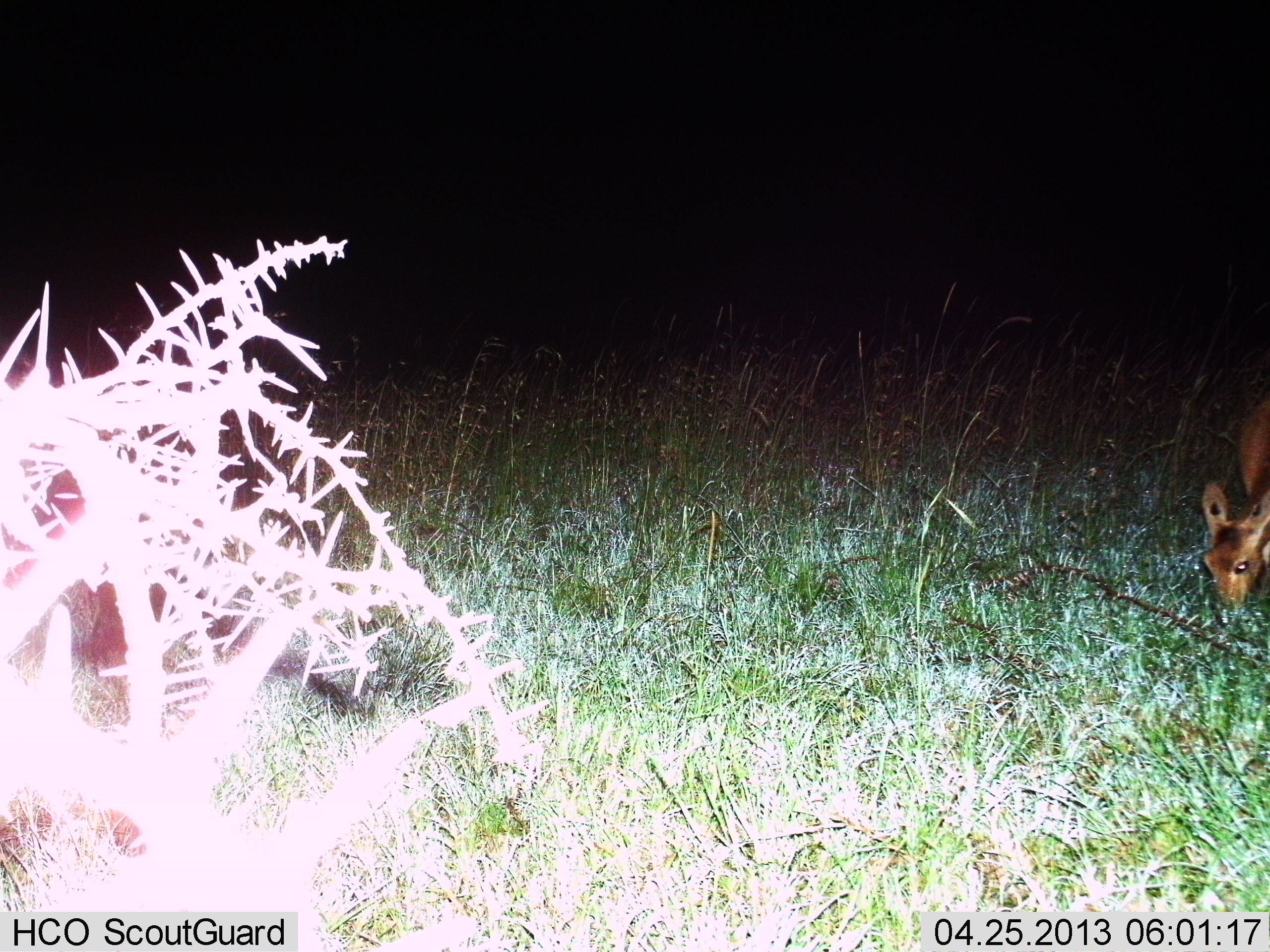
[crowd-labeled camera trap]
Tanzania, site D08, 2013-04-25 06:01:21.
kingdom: Animalia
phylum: Chordata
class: Mammalia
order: Artiodactyla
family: Bovidae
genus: Redunca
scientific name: Redunca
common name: reedbuck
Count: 1.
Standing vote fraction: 40%.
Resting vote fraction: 10%.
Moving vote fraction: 0%.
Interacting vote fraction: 0%.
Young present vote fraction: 0%.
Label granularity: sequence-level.